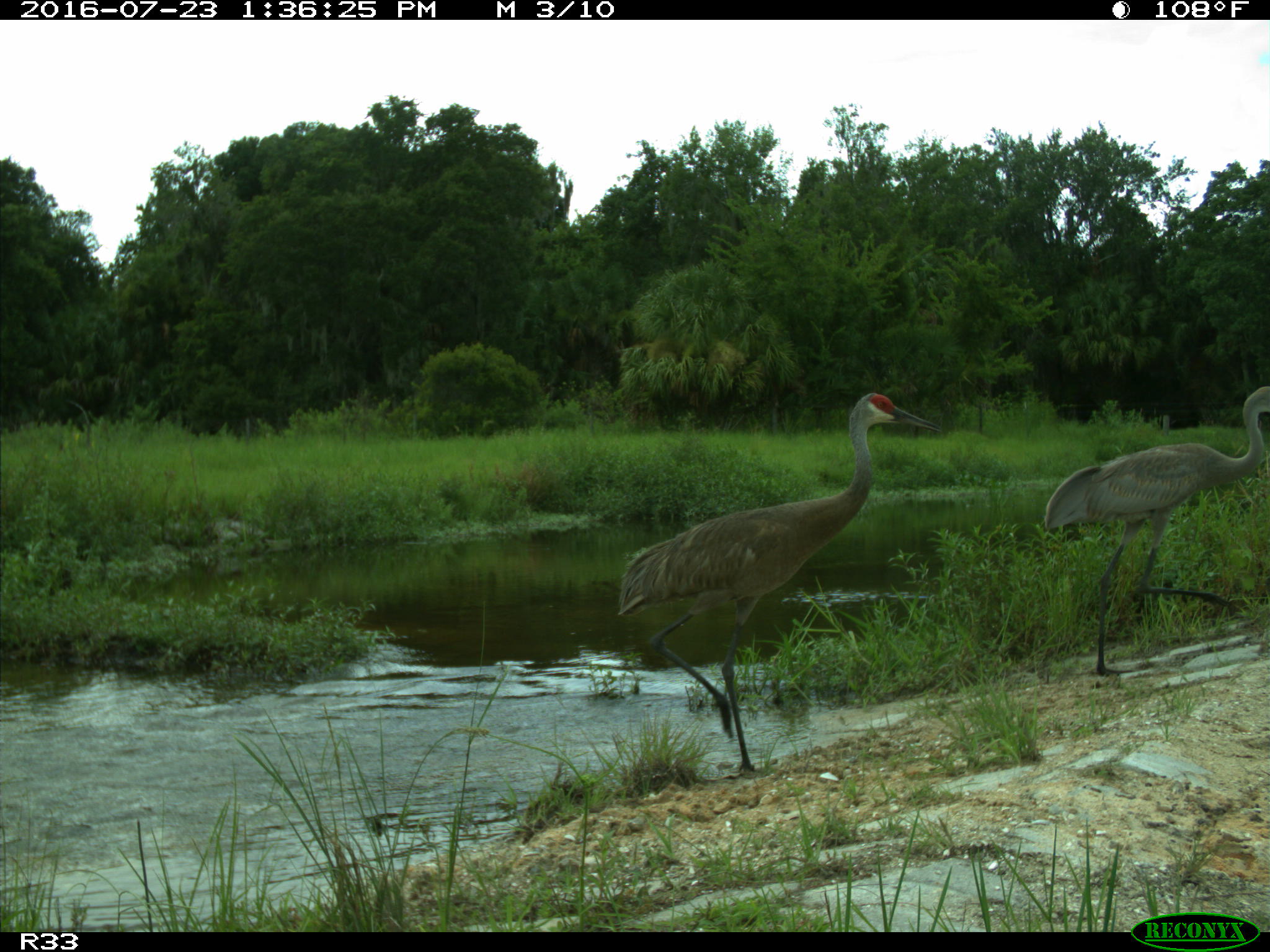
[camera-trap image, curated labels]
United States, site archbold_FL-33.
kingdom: Animalia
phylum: Chordata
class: Aves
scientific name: Aves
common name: birds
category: unidentified bird